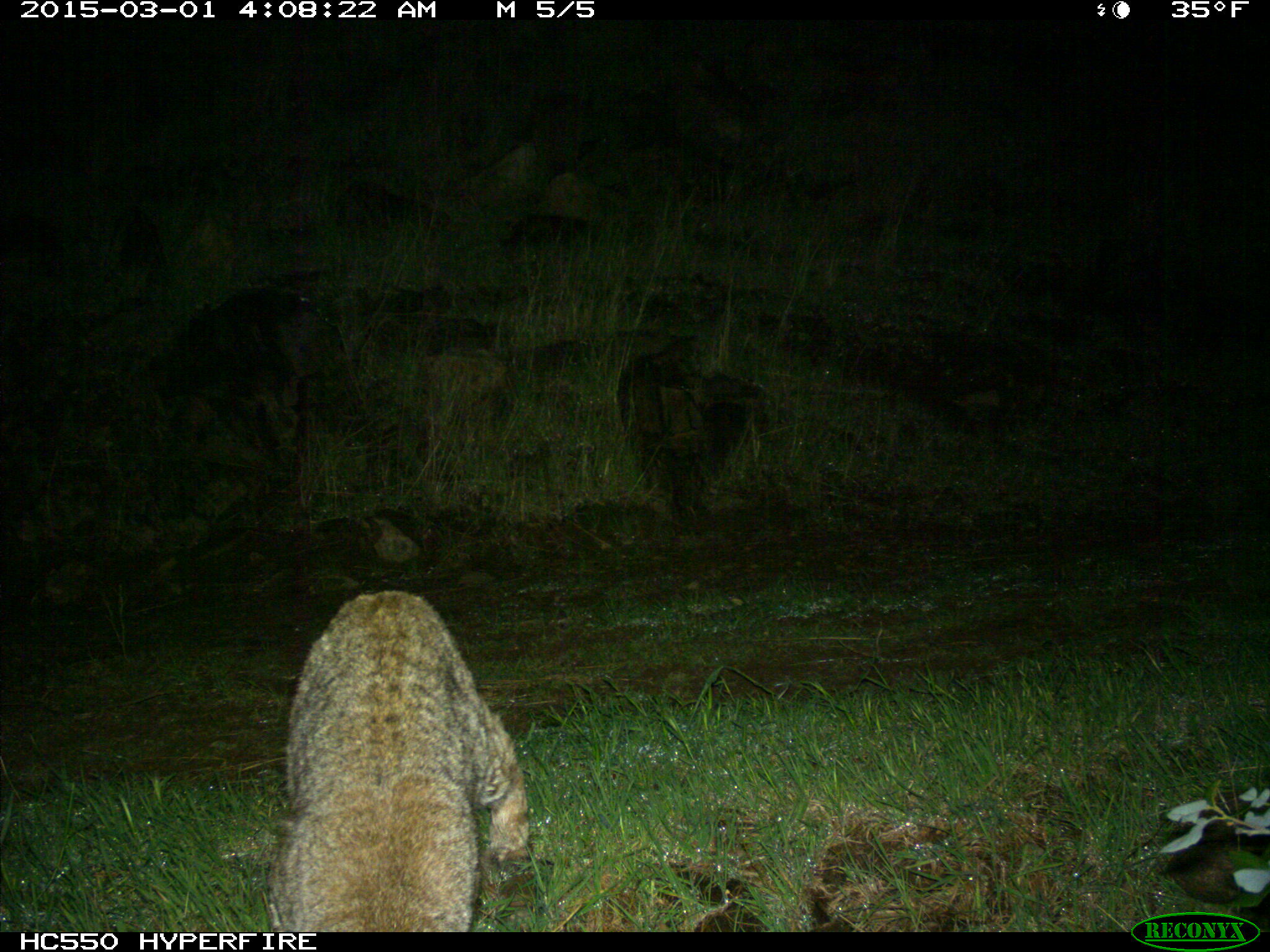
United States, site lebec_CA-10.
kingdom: Animalia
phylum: Chordata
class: Mammalia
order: Carnivora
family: Felidae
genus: Lynx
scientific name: Lynx rufus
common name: bobcat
Lynx rufus (bobcat).